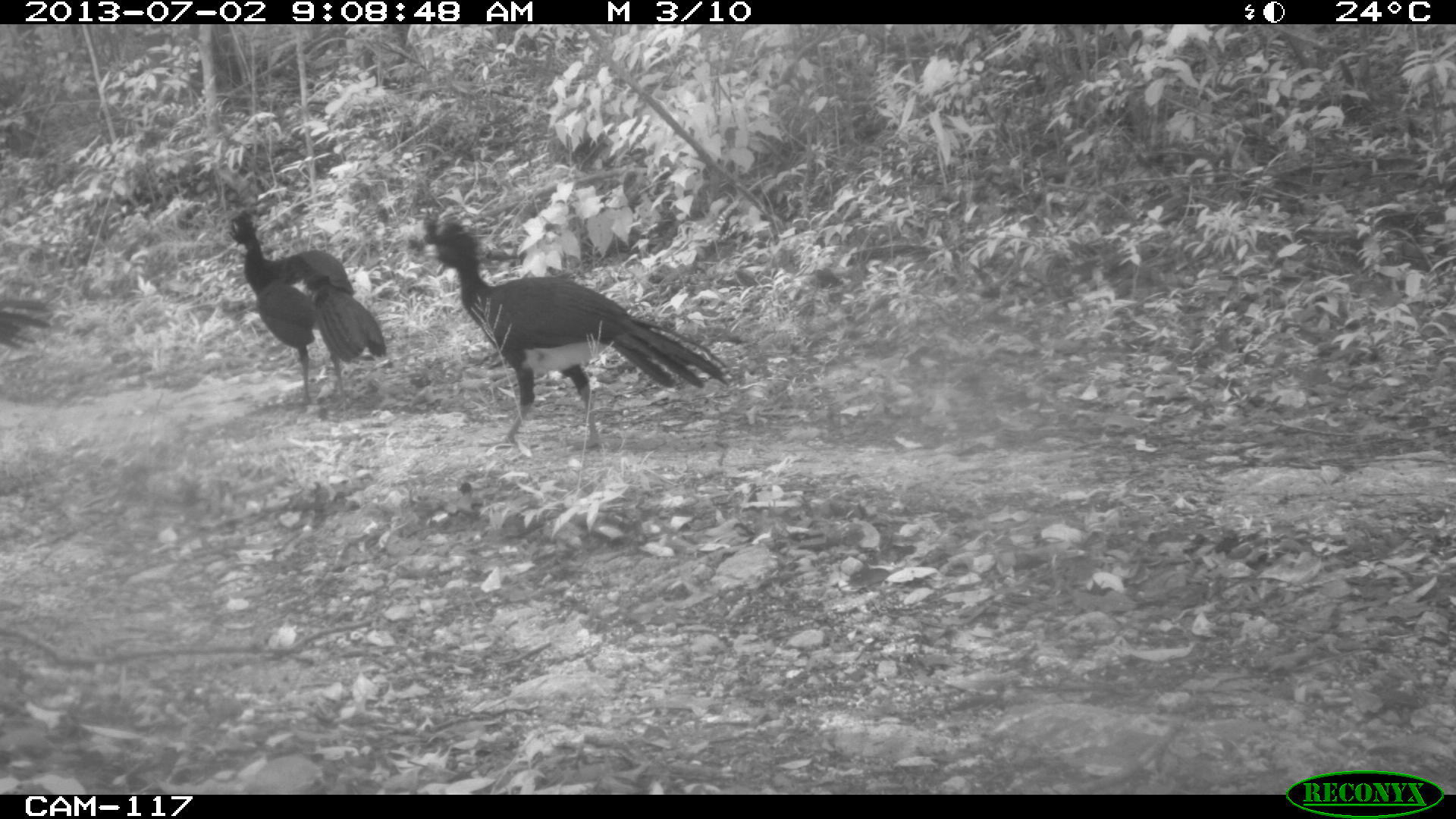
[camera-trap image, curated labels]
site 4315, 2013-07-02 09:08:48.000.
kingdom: Animalia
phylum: Chordata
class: Aves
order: Galliformes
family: Cracidae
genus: Crax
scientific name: Crax rubra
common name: great curassow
Crax rubra (great curassow), count 3.